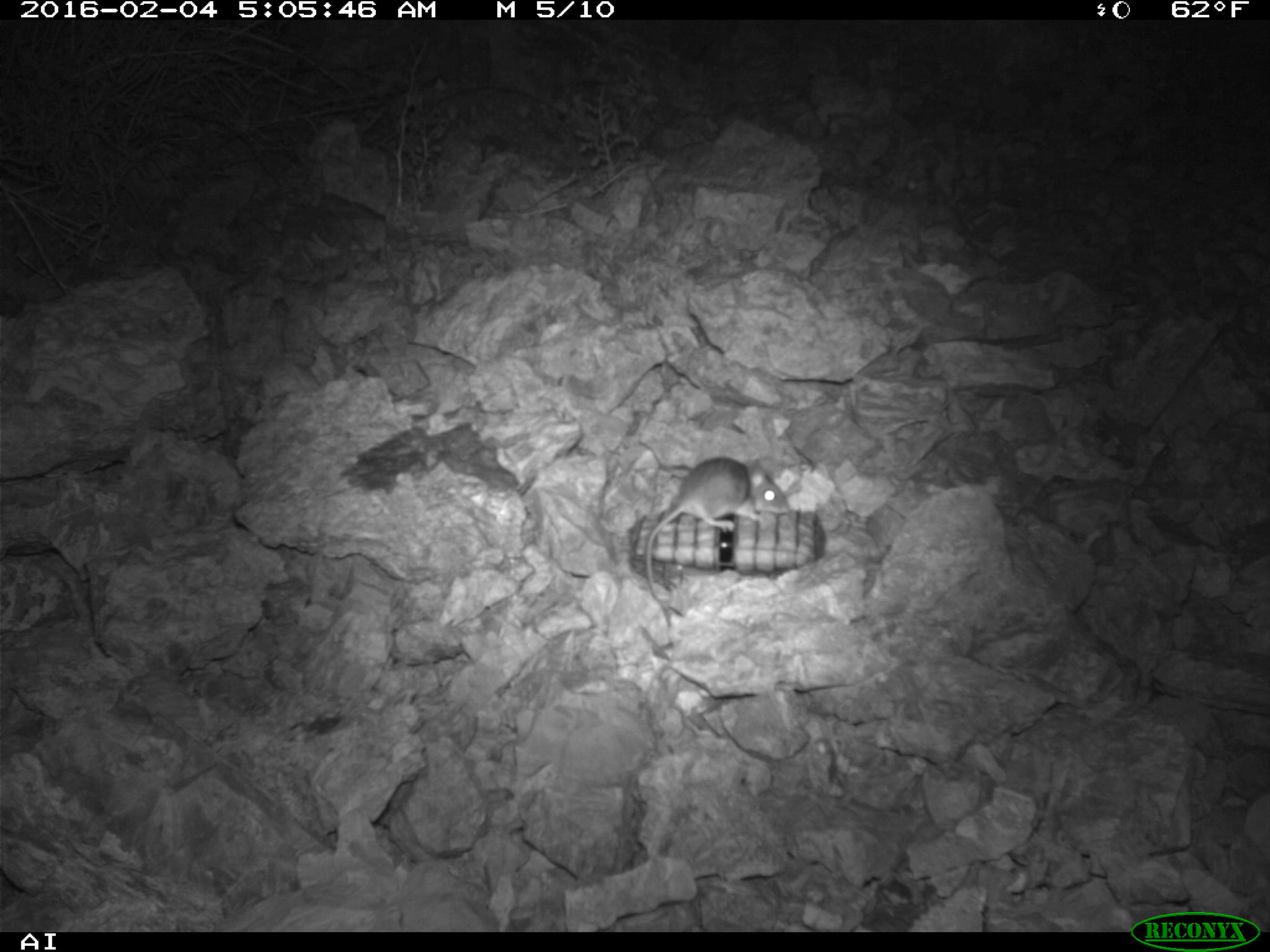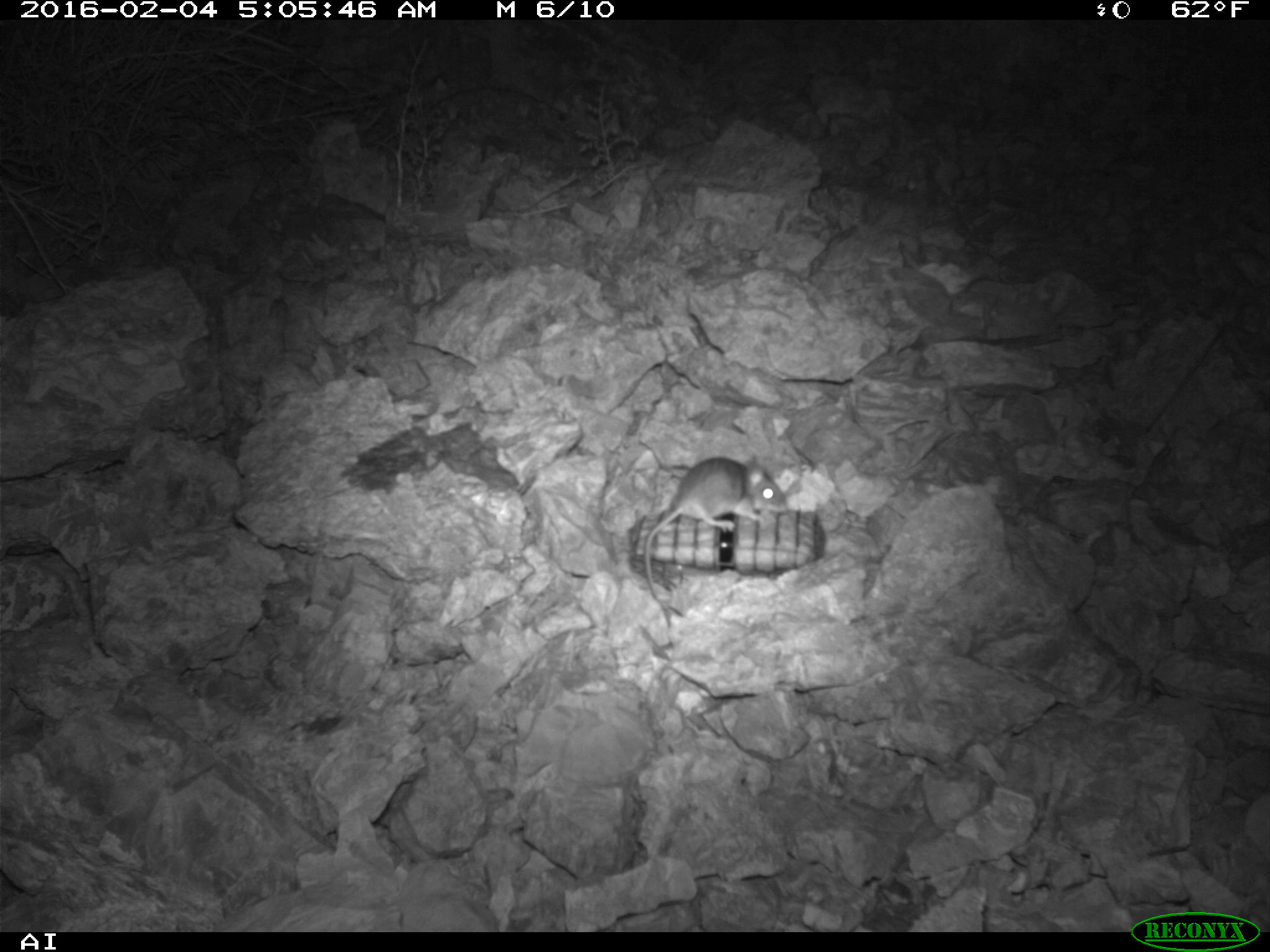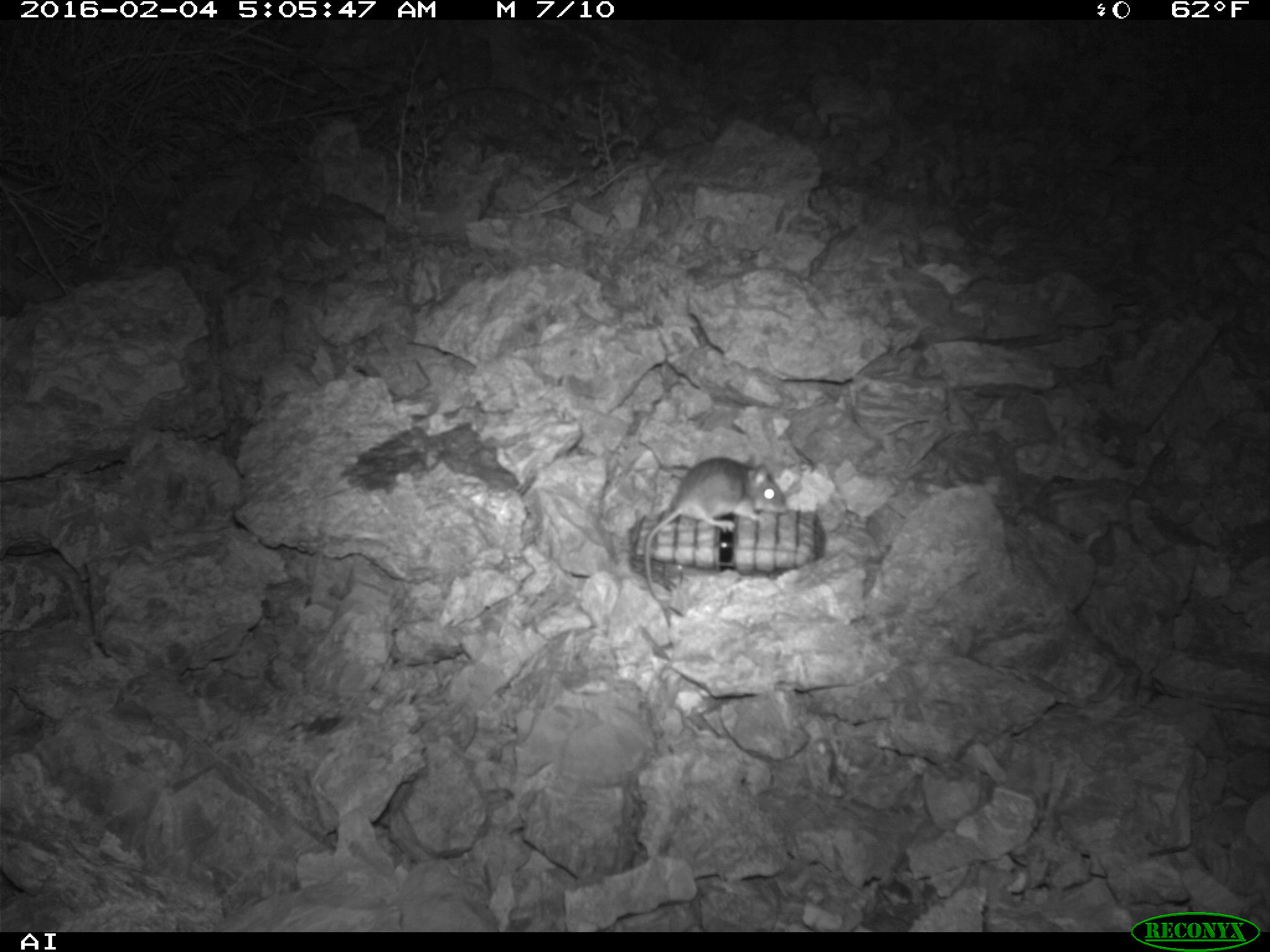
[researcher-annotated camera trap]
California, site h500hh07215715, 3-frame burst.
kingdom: Animalia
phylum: Chordata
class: Mammalia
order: Rodentia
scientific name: Rodentia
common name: rodent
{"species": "rodent (Rodentia)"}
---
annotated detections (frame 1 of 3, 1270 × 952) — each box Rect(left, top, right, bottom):
rodent: Rect(643, 456, 790, 627)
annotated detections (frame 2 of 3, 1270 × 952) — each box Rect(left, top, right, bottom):
rodent: Rect(644, 455, 789, 627)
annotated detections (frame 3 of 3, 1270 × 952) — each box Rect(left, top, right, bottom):
rodent: Rect(637, 457, 790, 618)